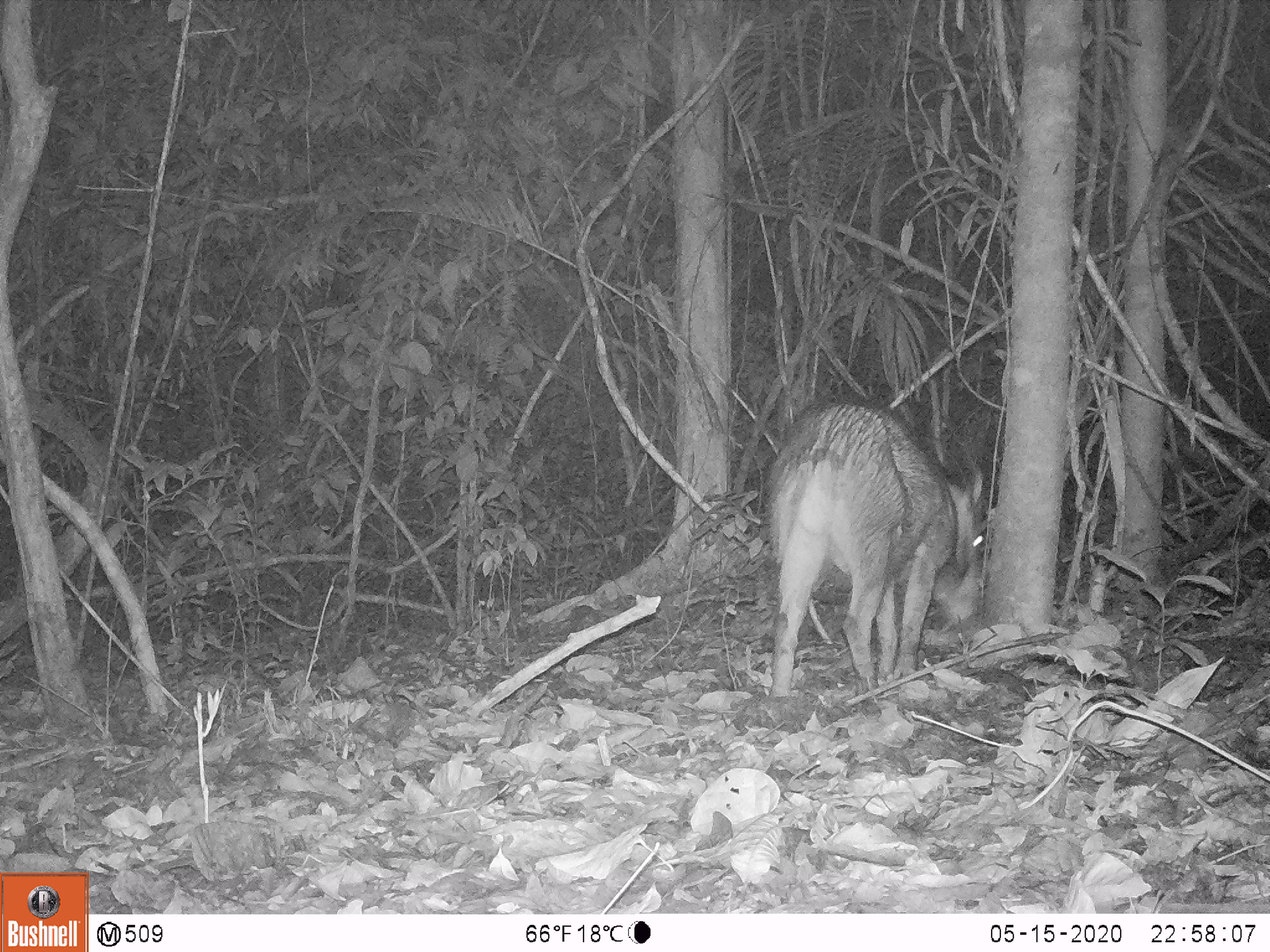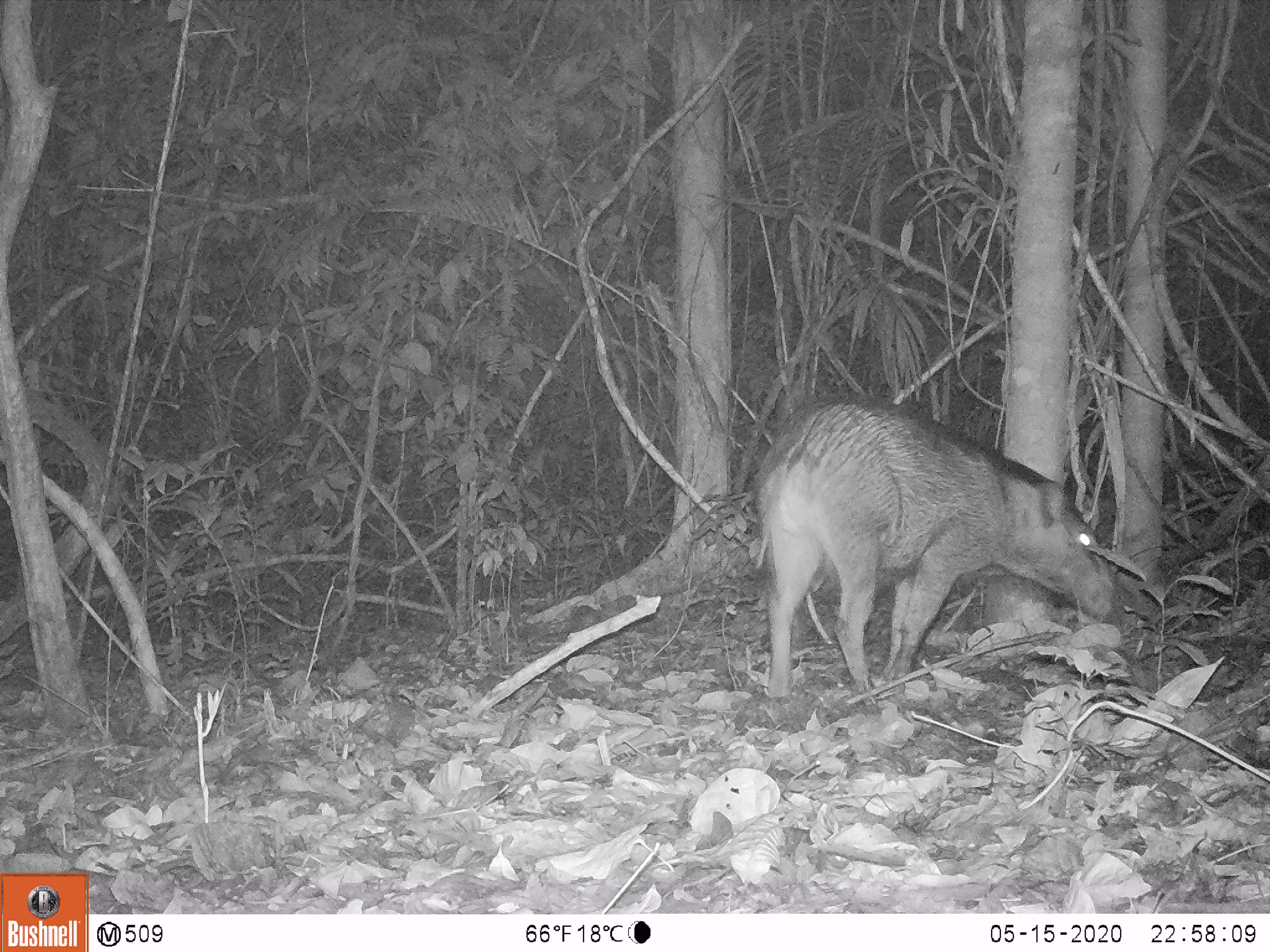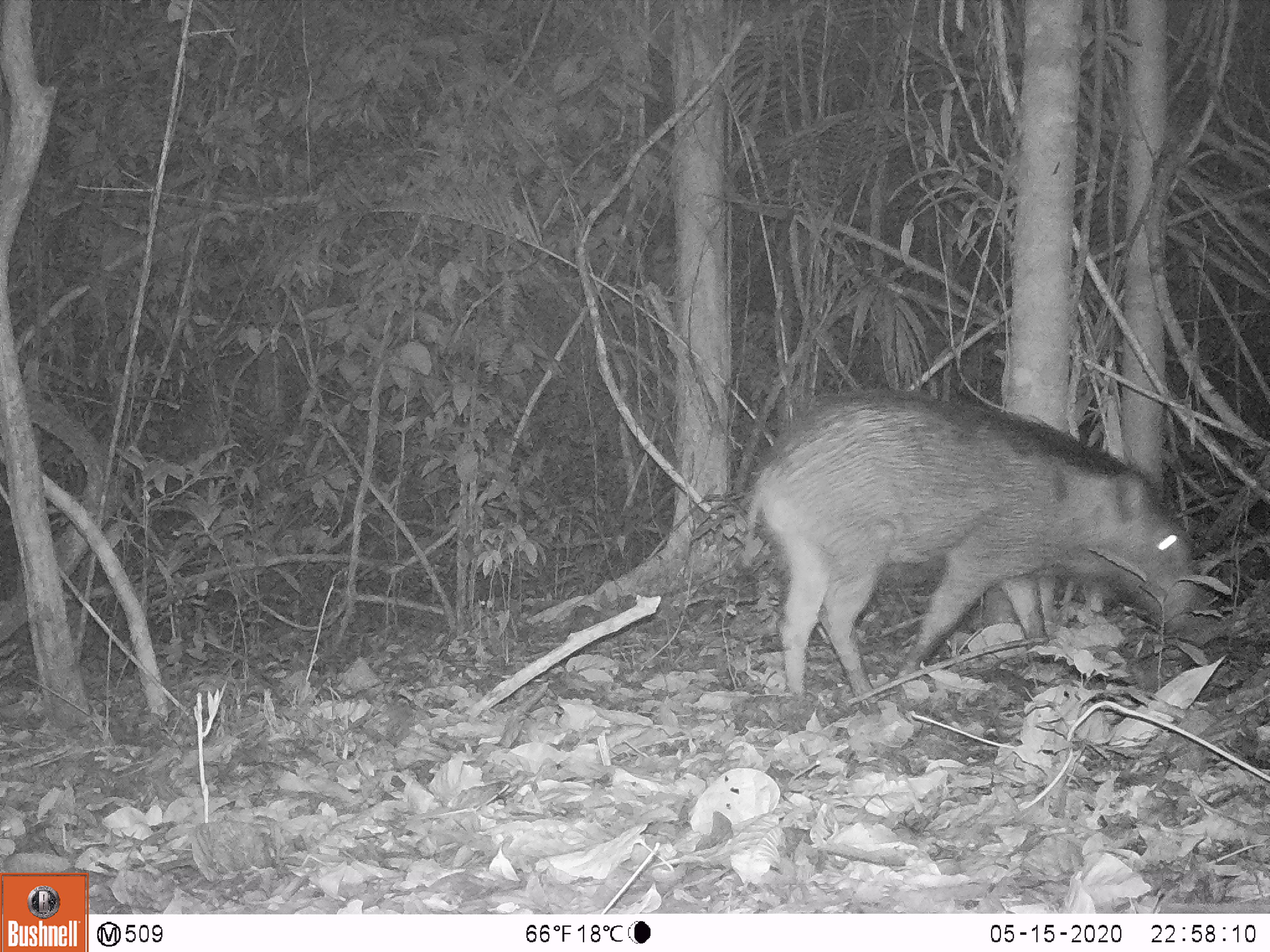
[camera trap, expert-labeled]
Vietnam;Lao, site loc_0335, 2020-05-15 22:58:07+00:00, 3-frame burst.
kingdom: Animalia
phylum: Chordata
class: Mammalia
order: Artiodactyla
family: Suidae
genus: Sus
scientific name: Sus scrofa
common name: eurasian wild pig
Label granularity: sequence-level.